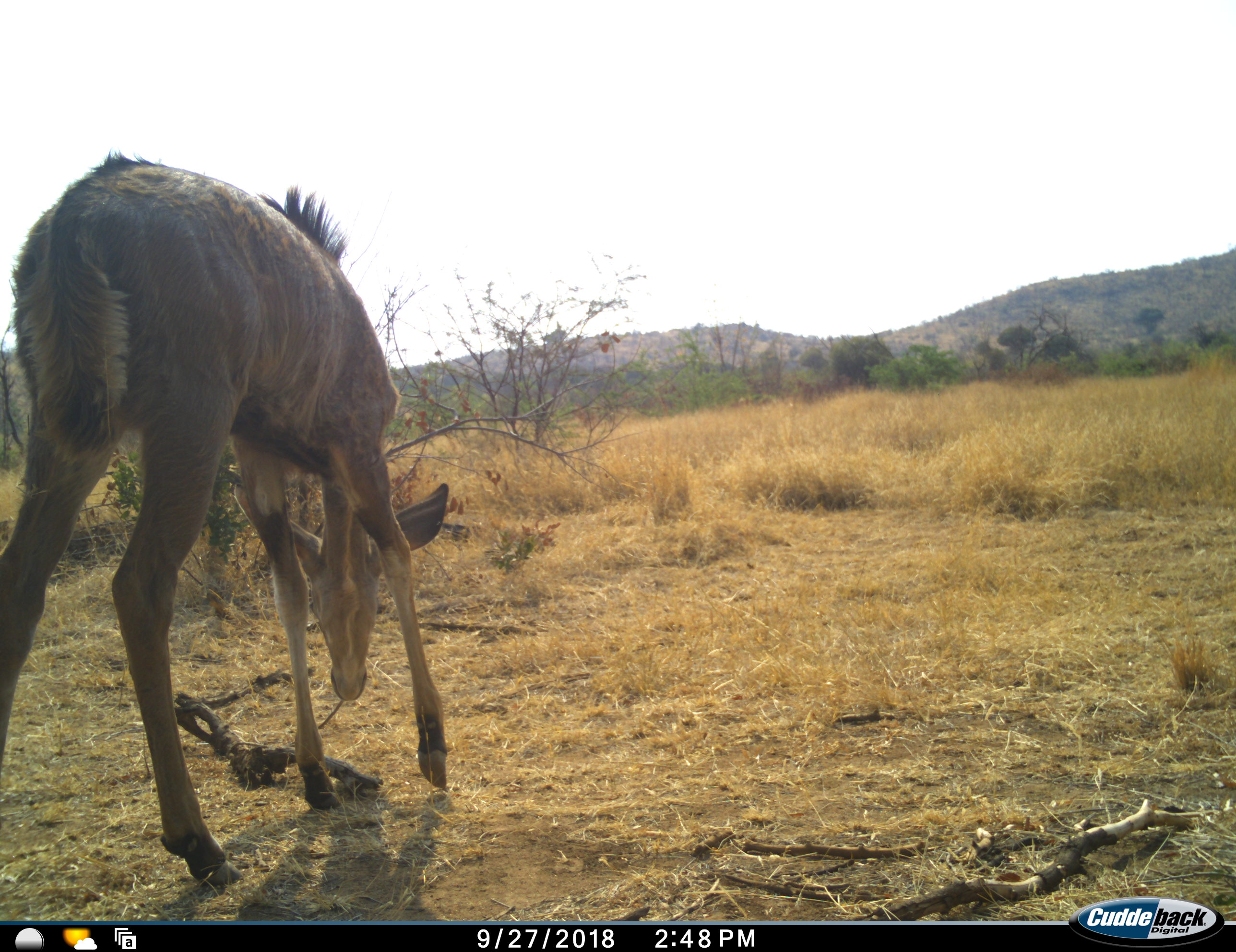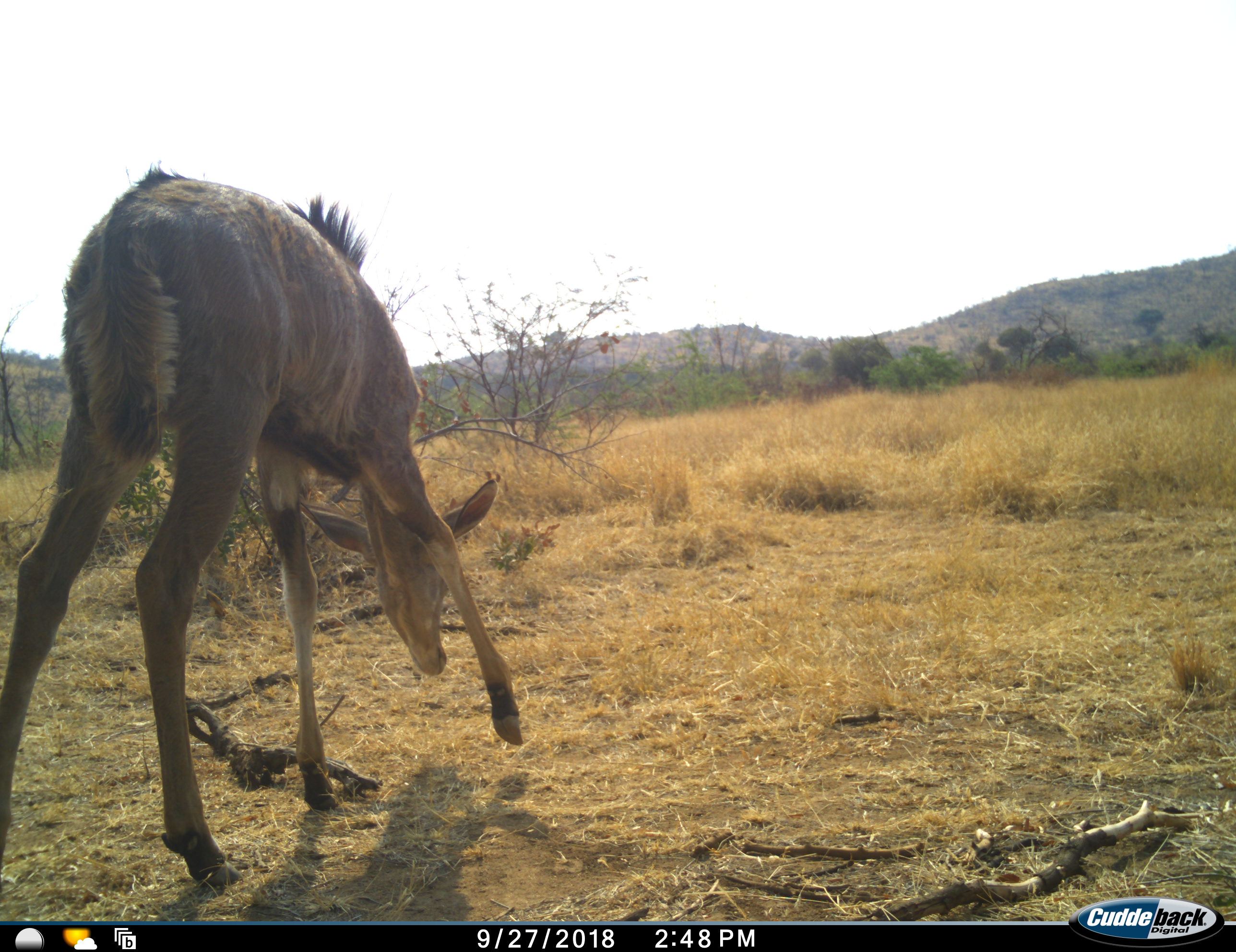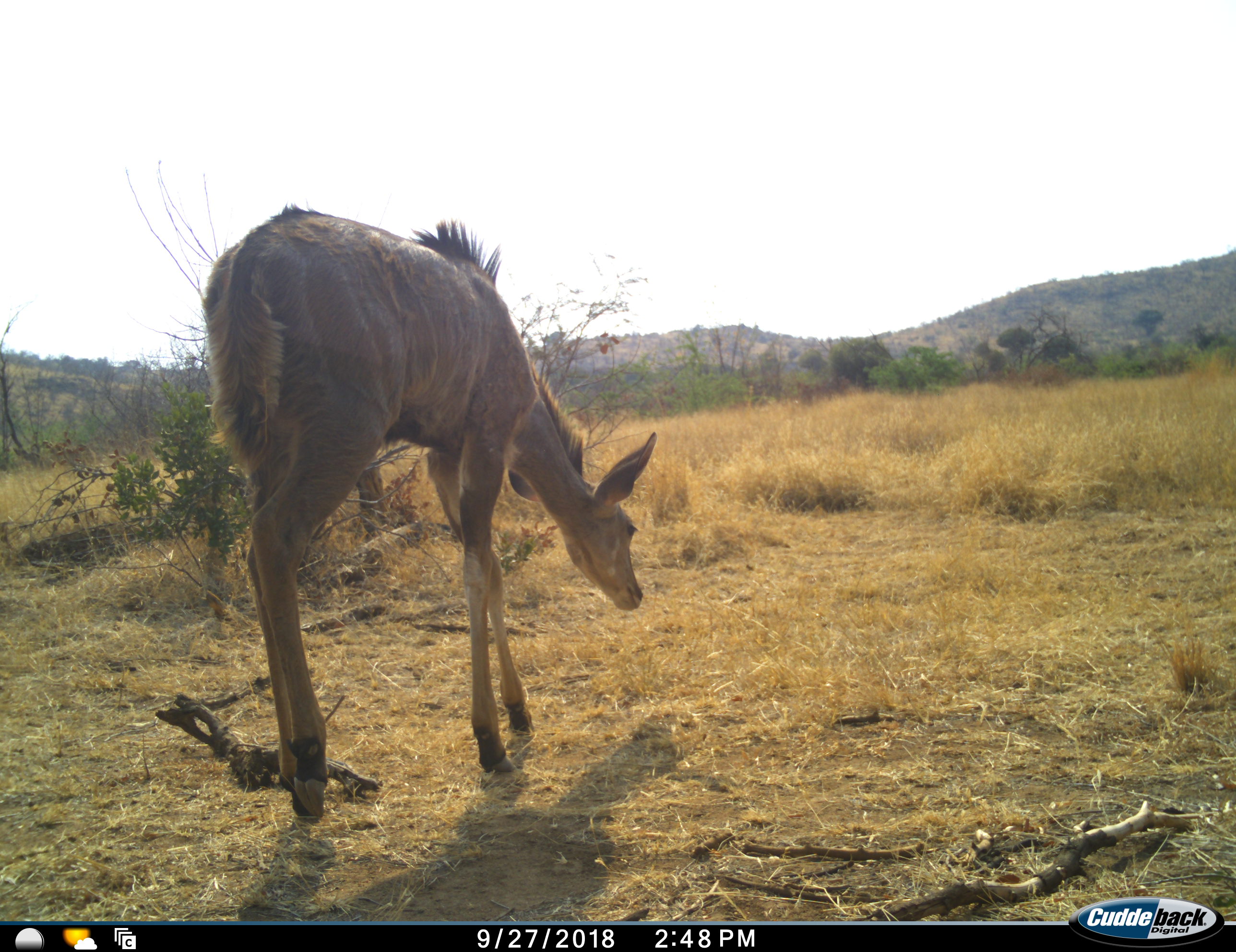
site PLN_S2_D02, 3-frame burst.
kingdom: Animalia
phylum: Chordata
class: Mammalia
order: Artiodactyla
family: Bovidae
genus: Tragelaphus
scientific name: Tragelaphus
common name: kudu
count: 1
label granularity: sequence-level